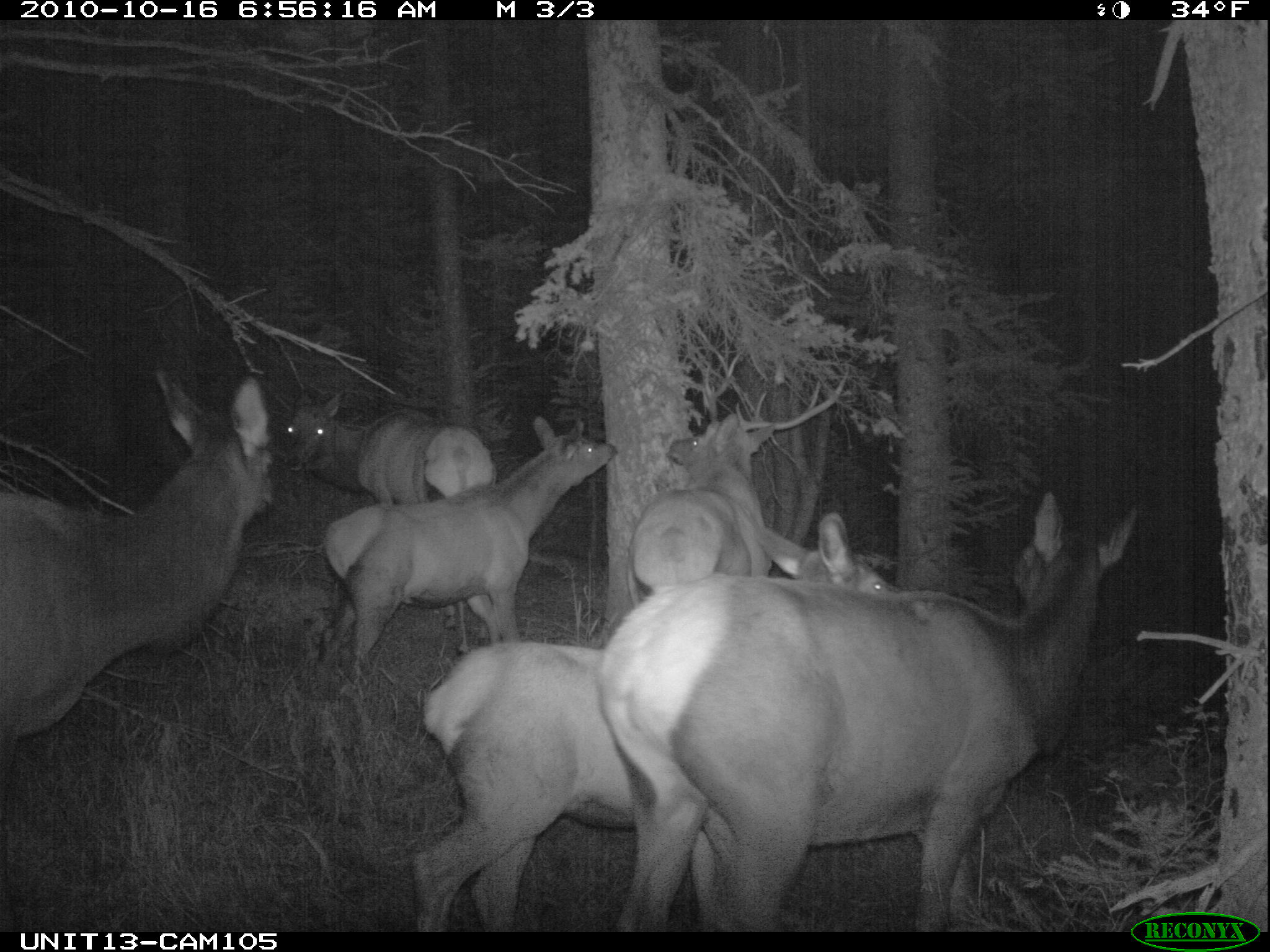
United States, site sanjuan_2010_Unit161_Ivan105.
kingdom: Animalia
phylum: Chordata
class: Mammalia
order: Artiodactyla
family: Cervidae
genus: Cervus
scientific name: Cervus elaphus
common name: red deer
Cervus elaphus (red deer).